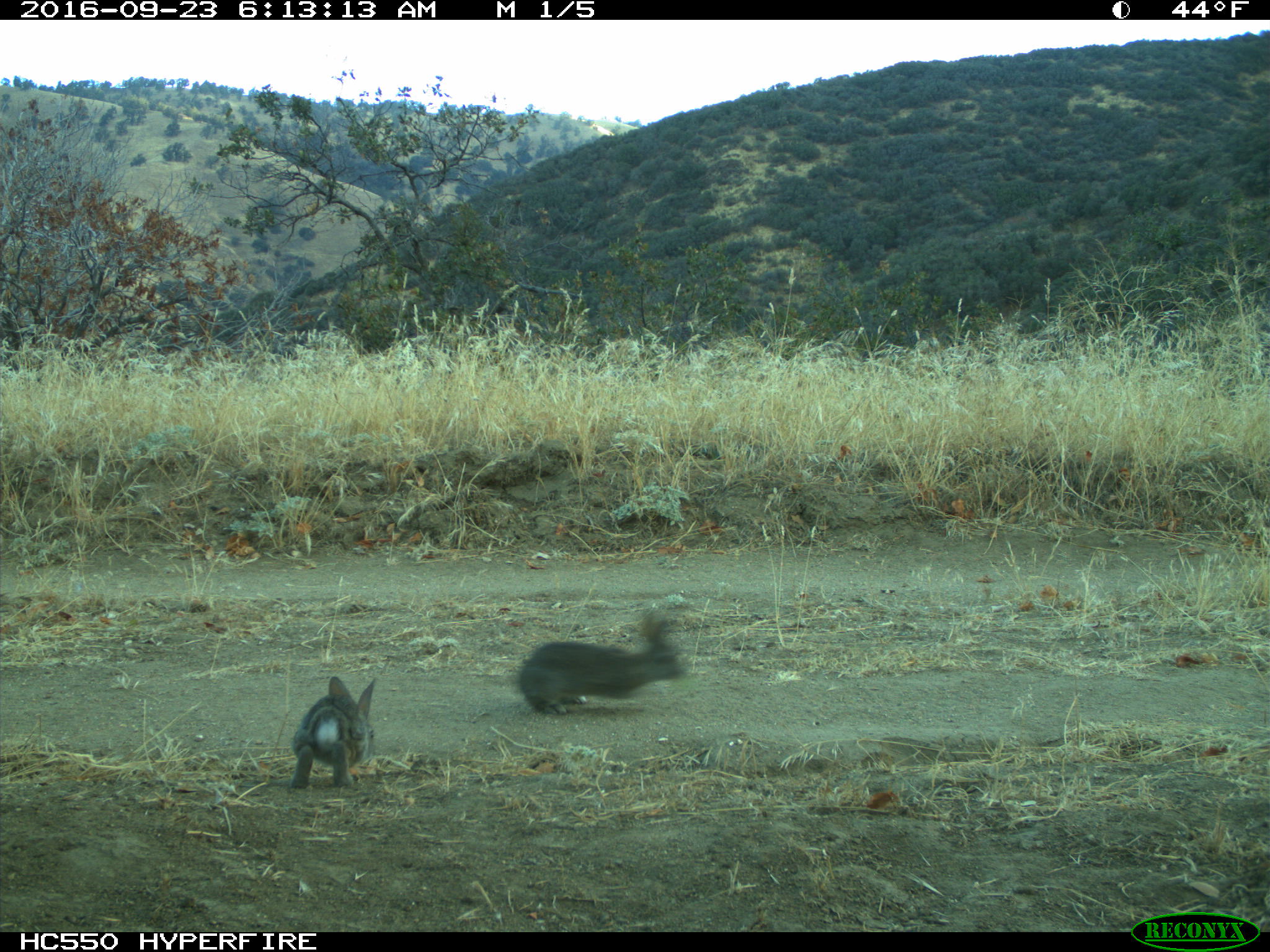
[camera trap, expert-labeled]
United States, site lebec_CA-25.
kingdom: Animalia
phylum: Chordata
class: Mammalia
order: Lagomorpha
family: Leporidae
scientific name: Leporidae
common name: rabbits and hares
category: unidentified rabbit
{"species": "unidentified rabbit (rabbits and hares) (Leporidae)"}